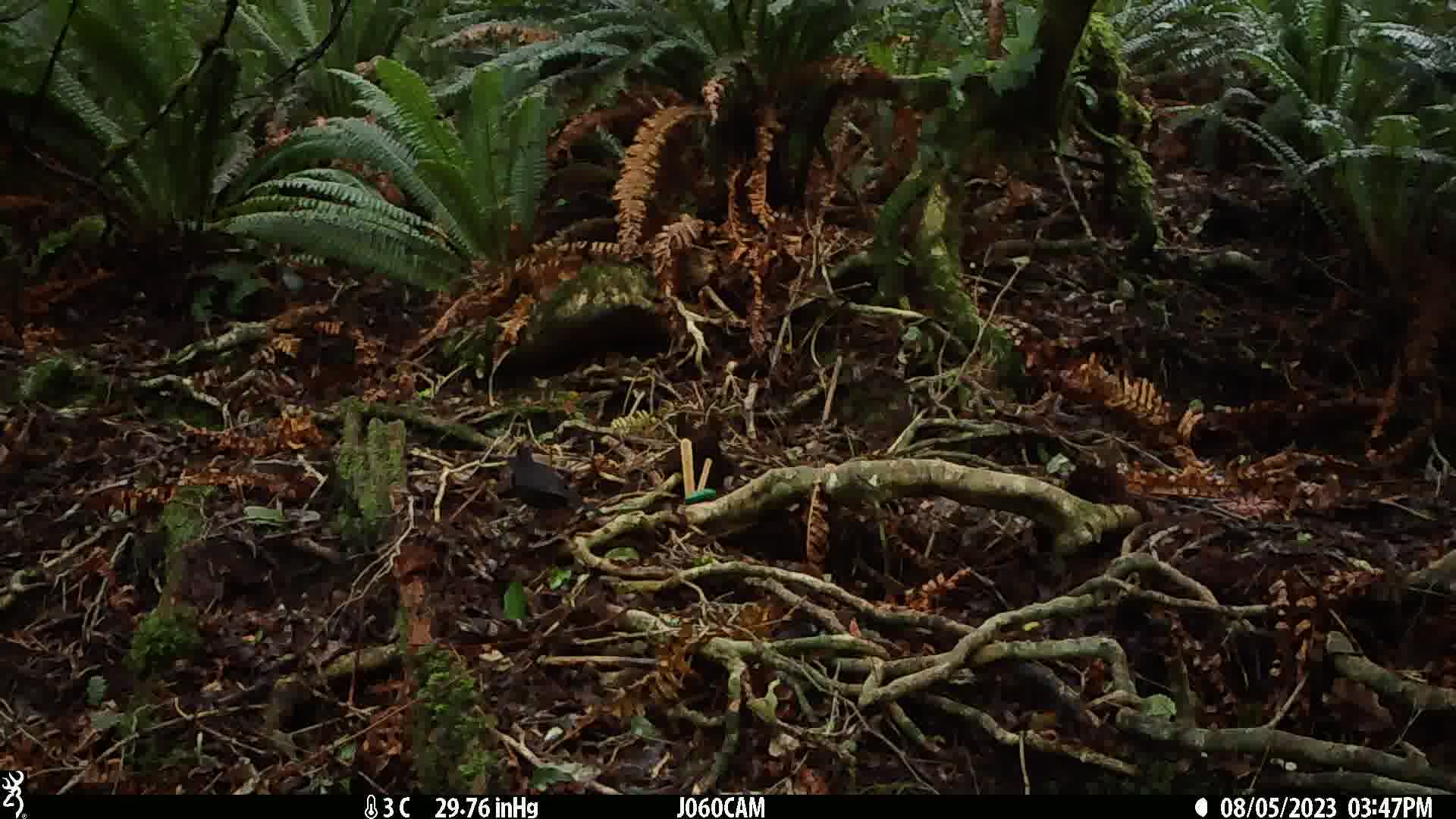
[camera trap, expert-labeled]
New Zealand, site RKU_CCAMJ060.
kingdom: Animalia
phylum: Chordata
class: Aves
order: Passeriformes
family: Turdidae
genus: Turdus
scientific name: Turdus merula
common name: eurasian blackbird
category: blackbird